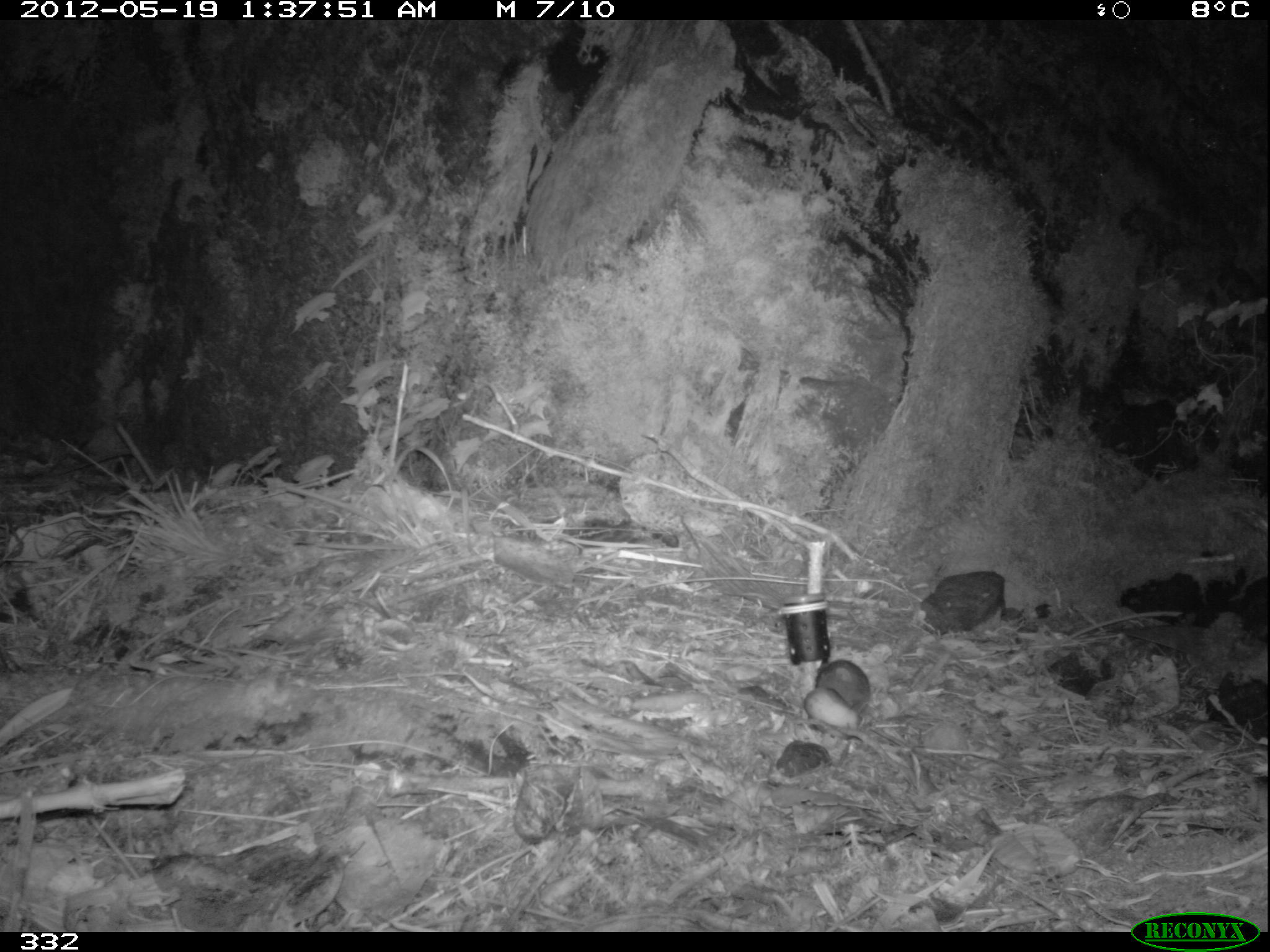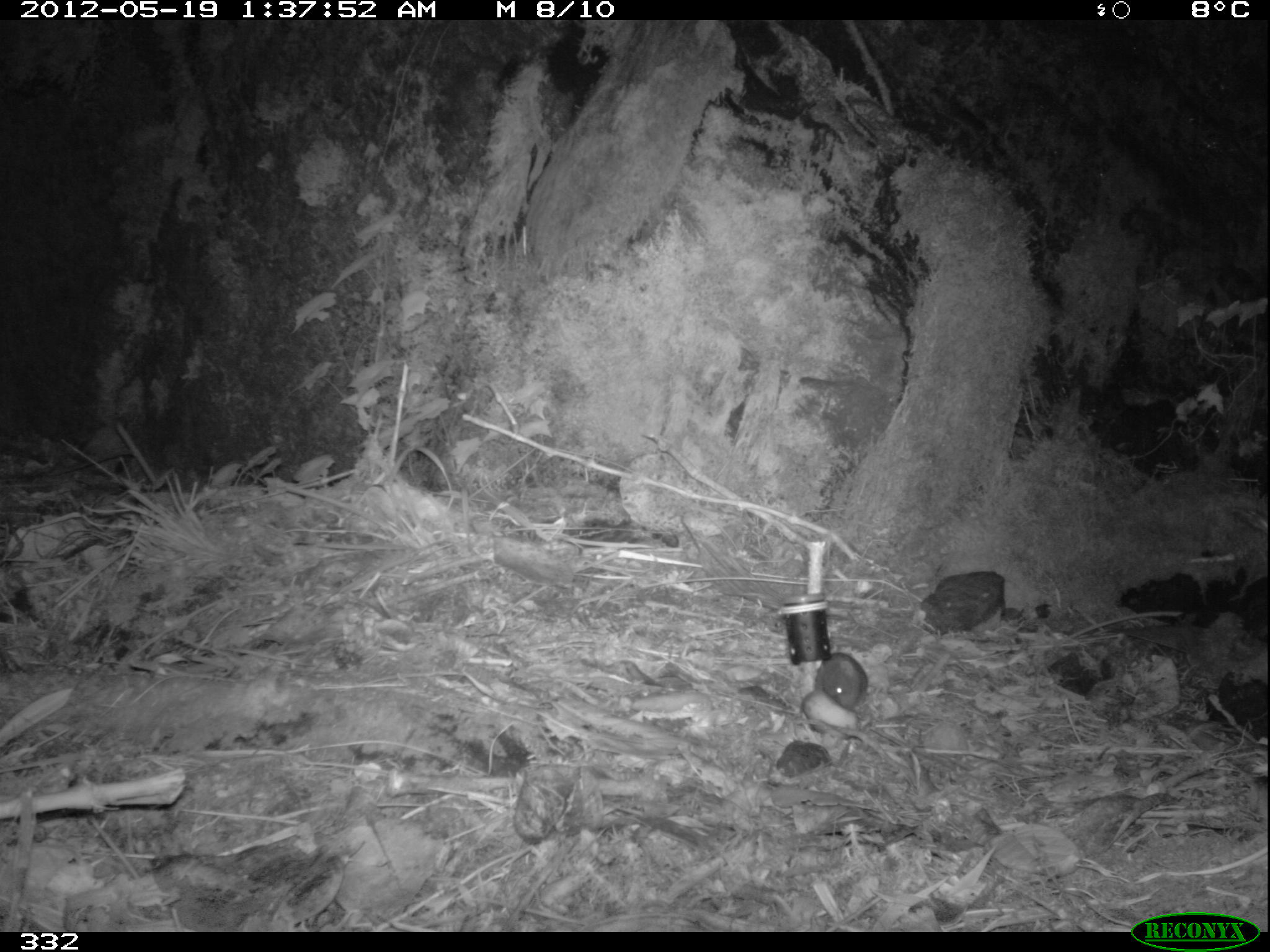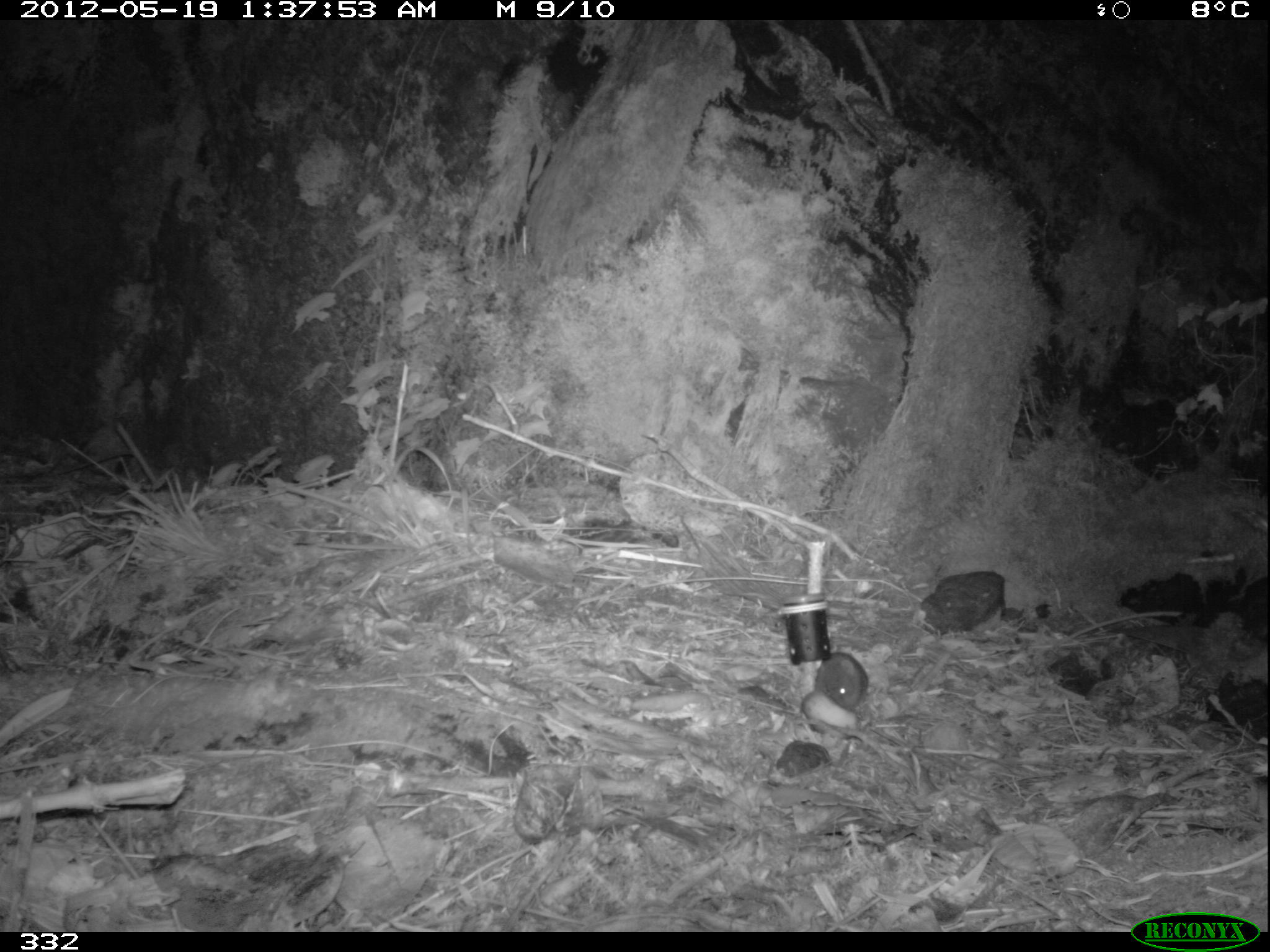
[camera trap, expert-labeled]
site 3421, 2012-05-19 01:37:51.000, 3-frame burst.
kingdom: Animalia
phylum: Chordata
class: Mammalia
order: Rodentia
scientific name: Rodentia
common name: rodents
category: unknown rodent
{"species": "unknown rodent (rodents) (Rodentia)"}